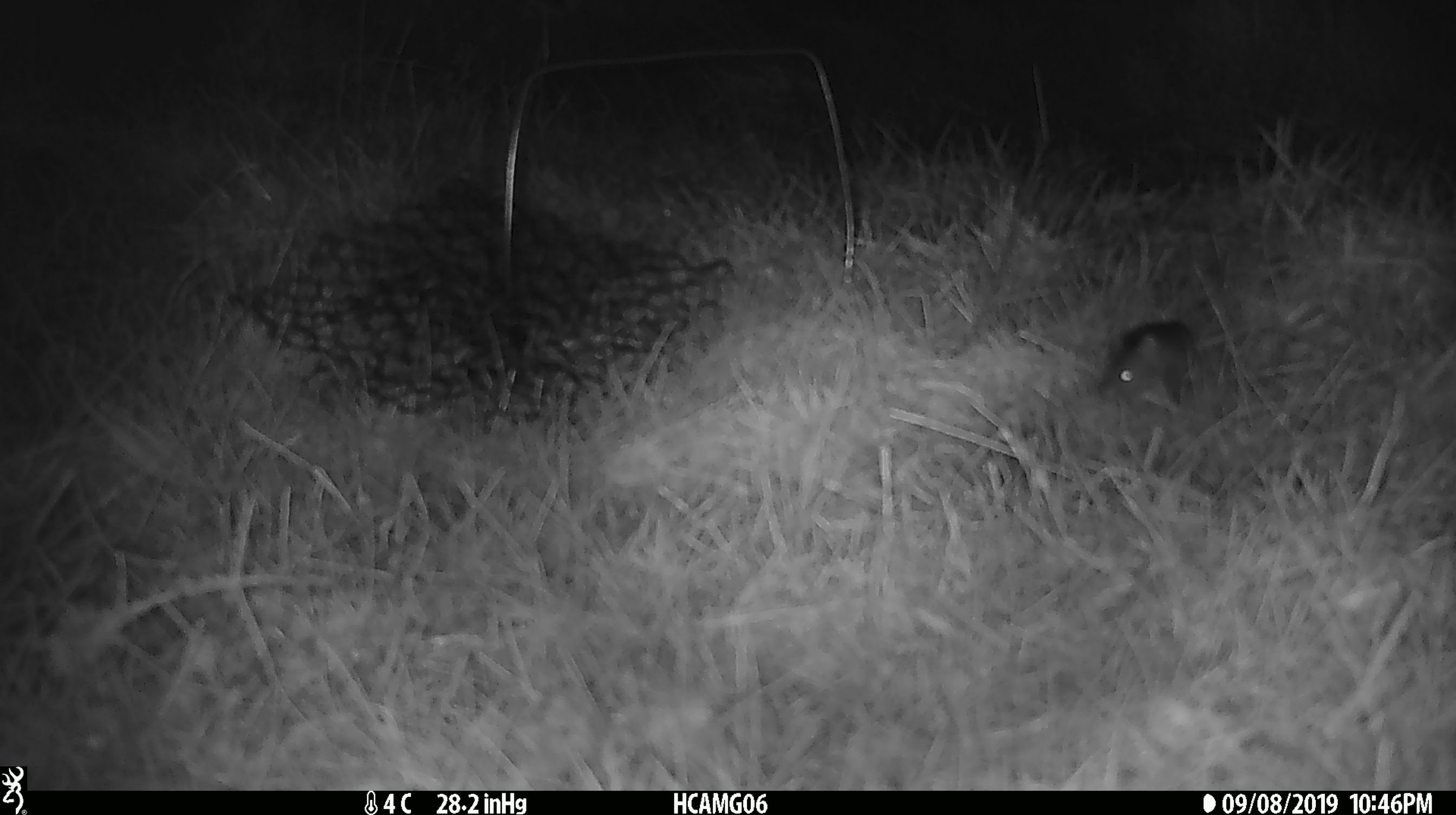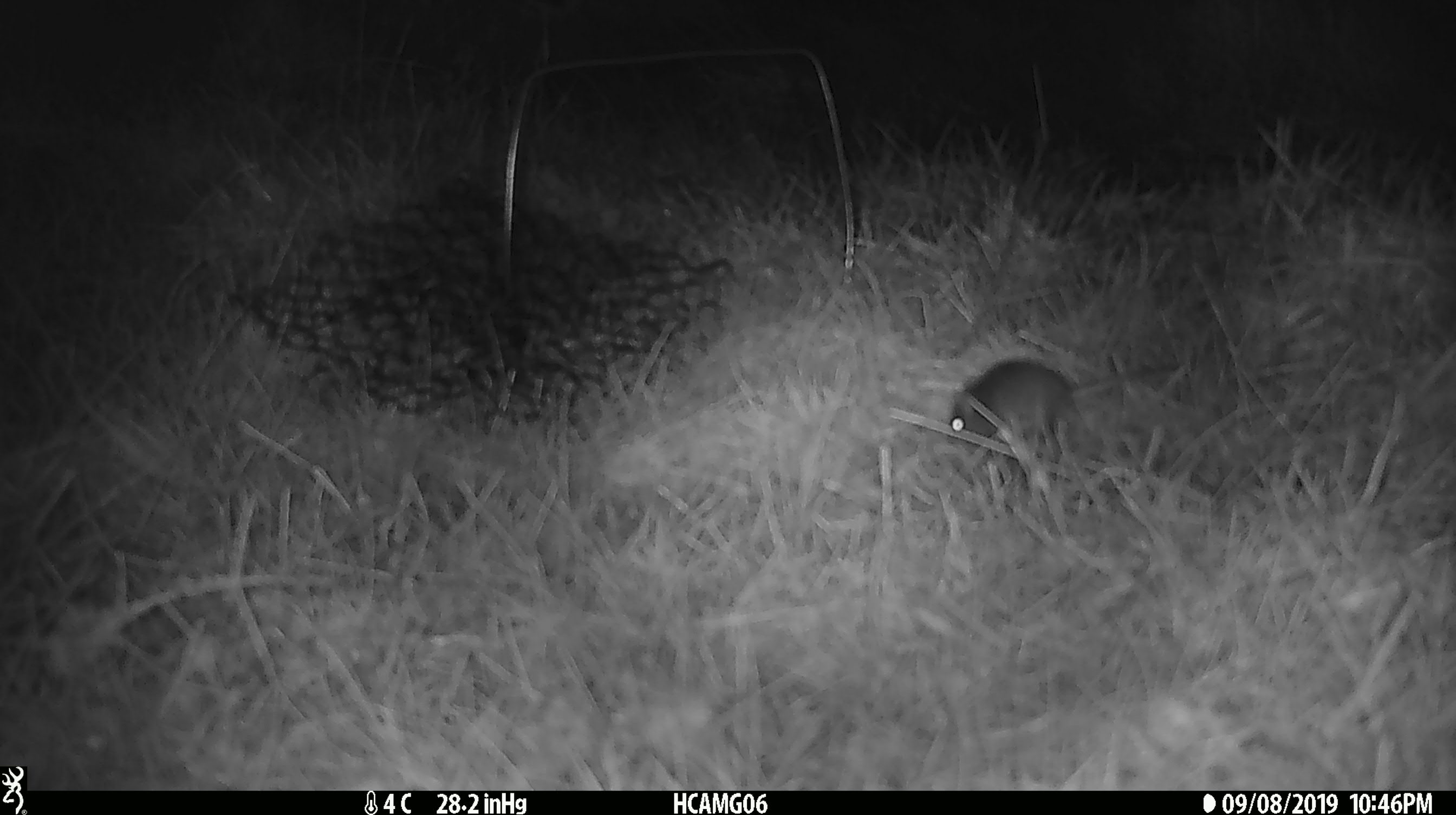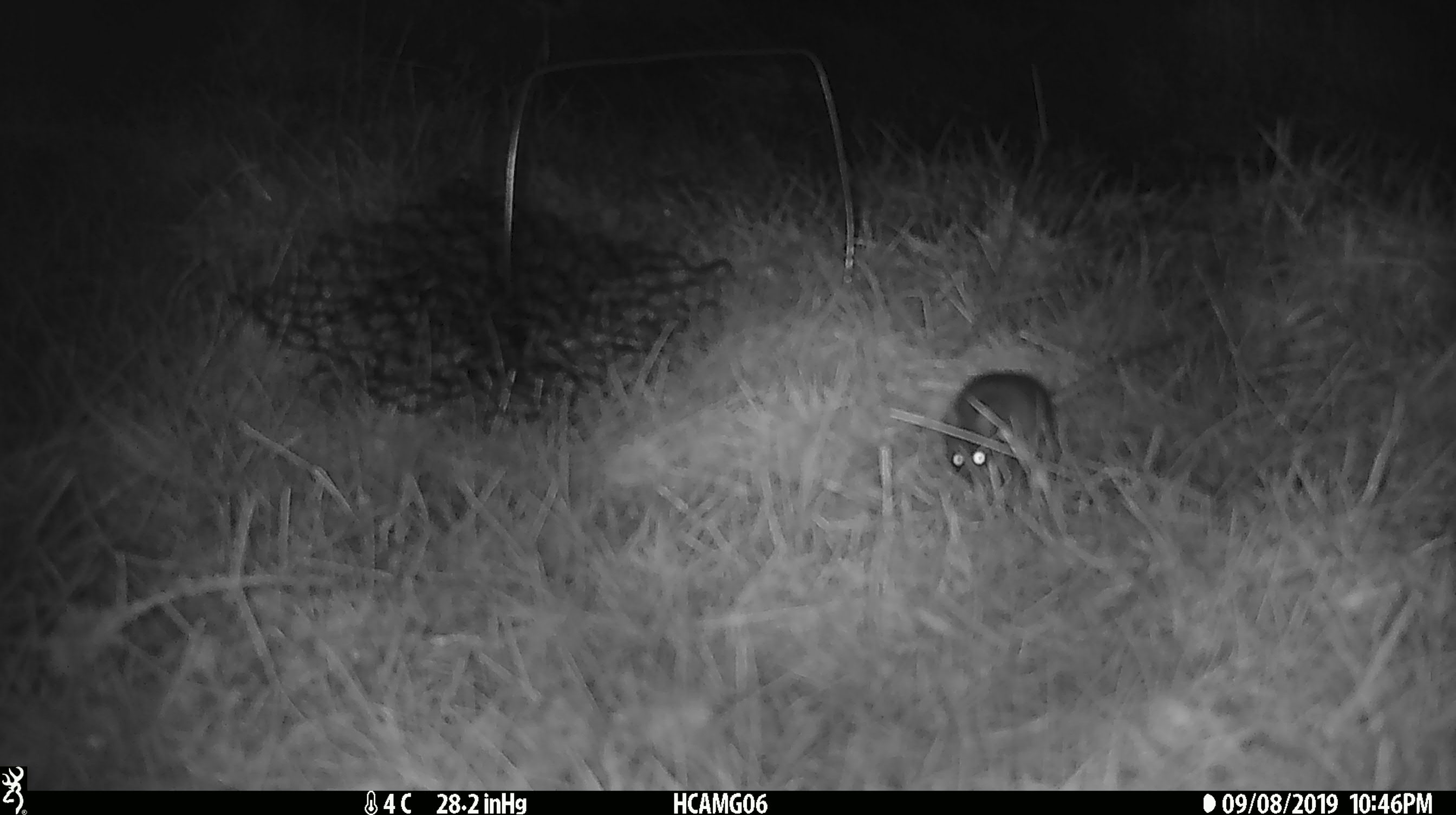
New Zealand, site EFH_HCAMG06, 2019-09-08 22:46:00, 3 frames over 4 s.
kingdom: Animalia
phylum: Chordata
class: Mammalia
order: Rodentia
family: Muridae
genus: Mus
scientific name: Mus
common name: mouse